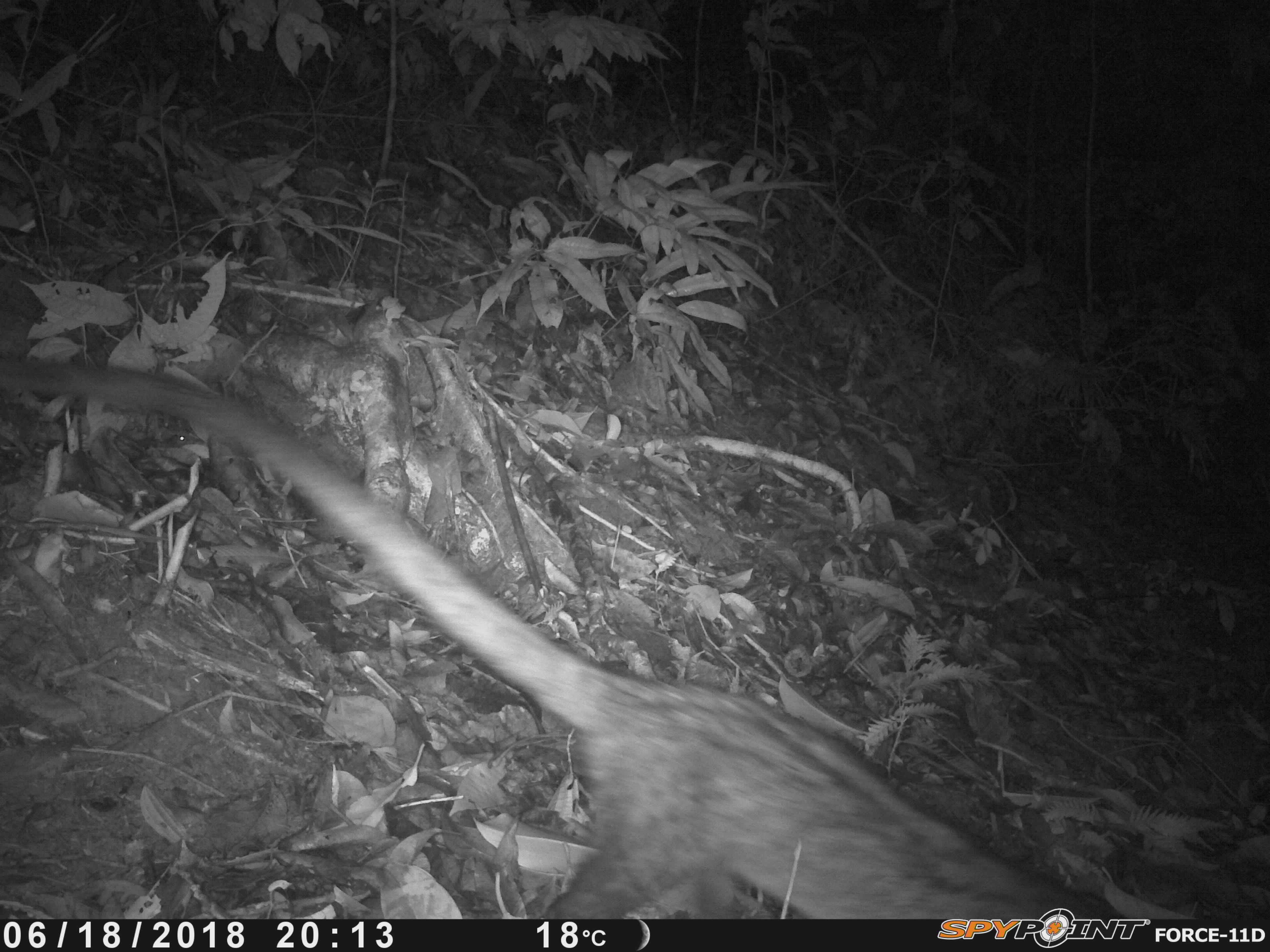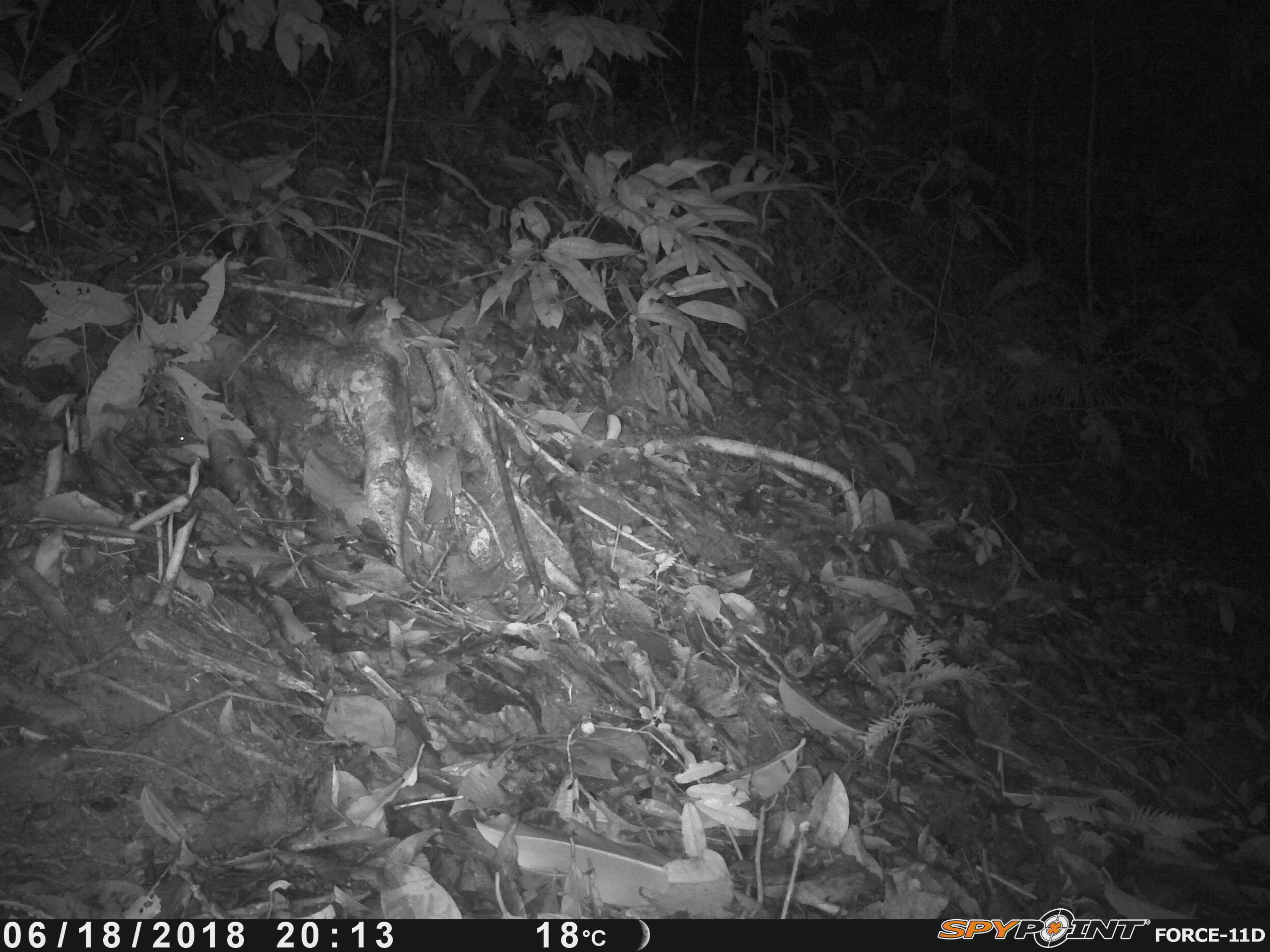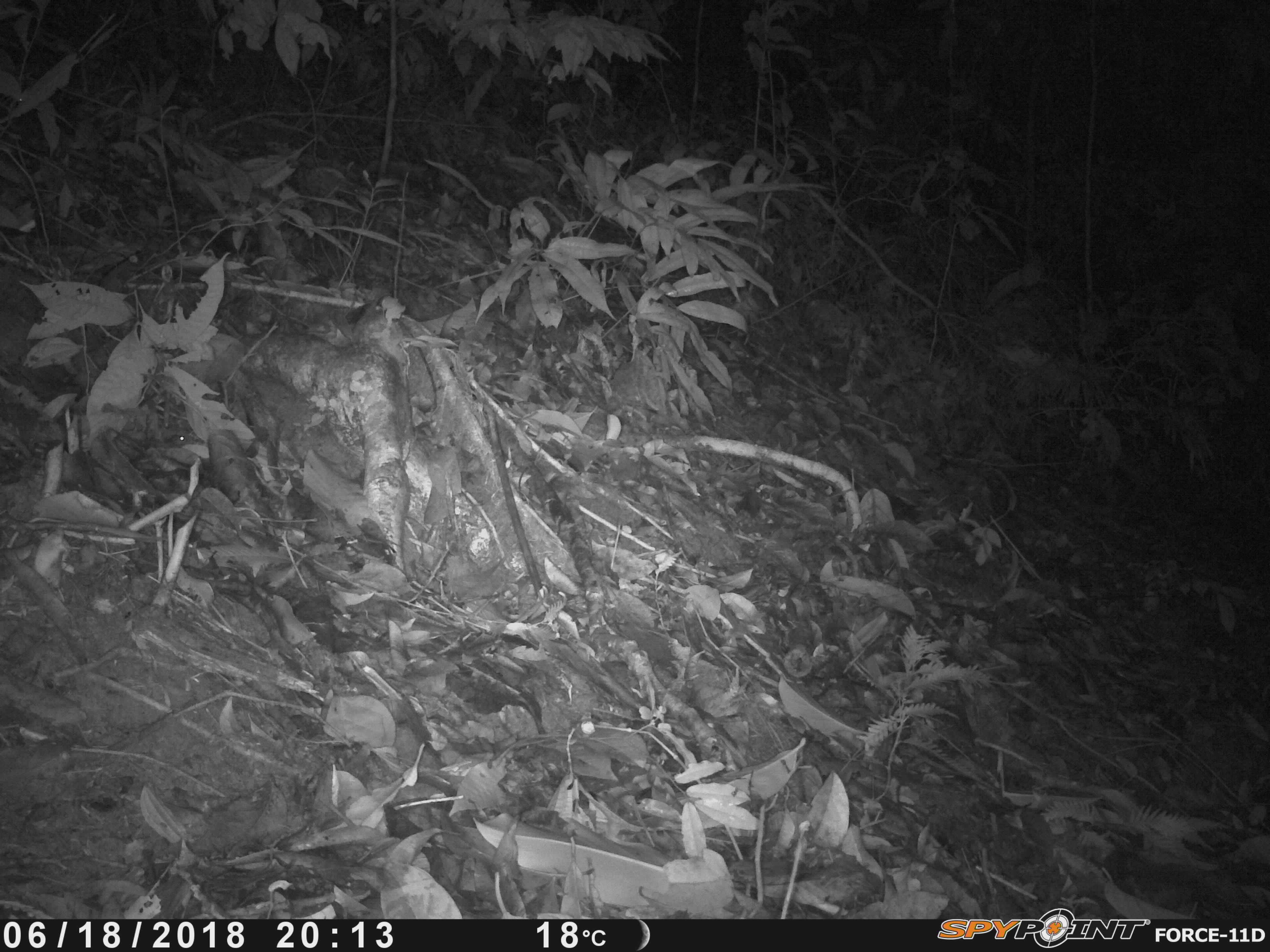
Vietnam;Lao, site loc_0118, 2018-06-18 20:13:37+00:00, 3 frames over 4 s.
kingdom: Animalia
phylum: Chordata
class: Mammalia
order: Carnivora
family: Viverridae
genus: Paradoxurus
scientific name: Paradoxurus hermaphroditus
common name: common palm civet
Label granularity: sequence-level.